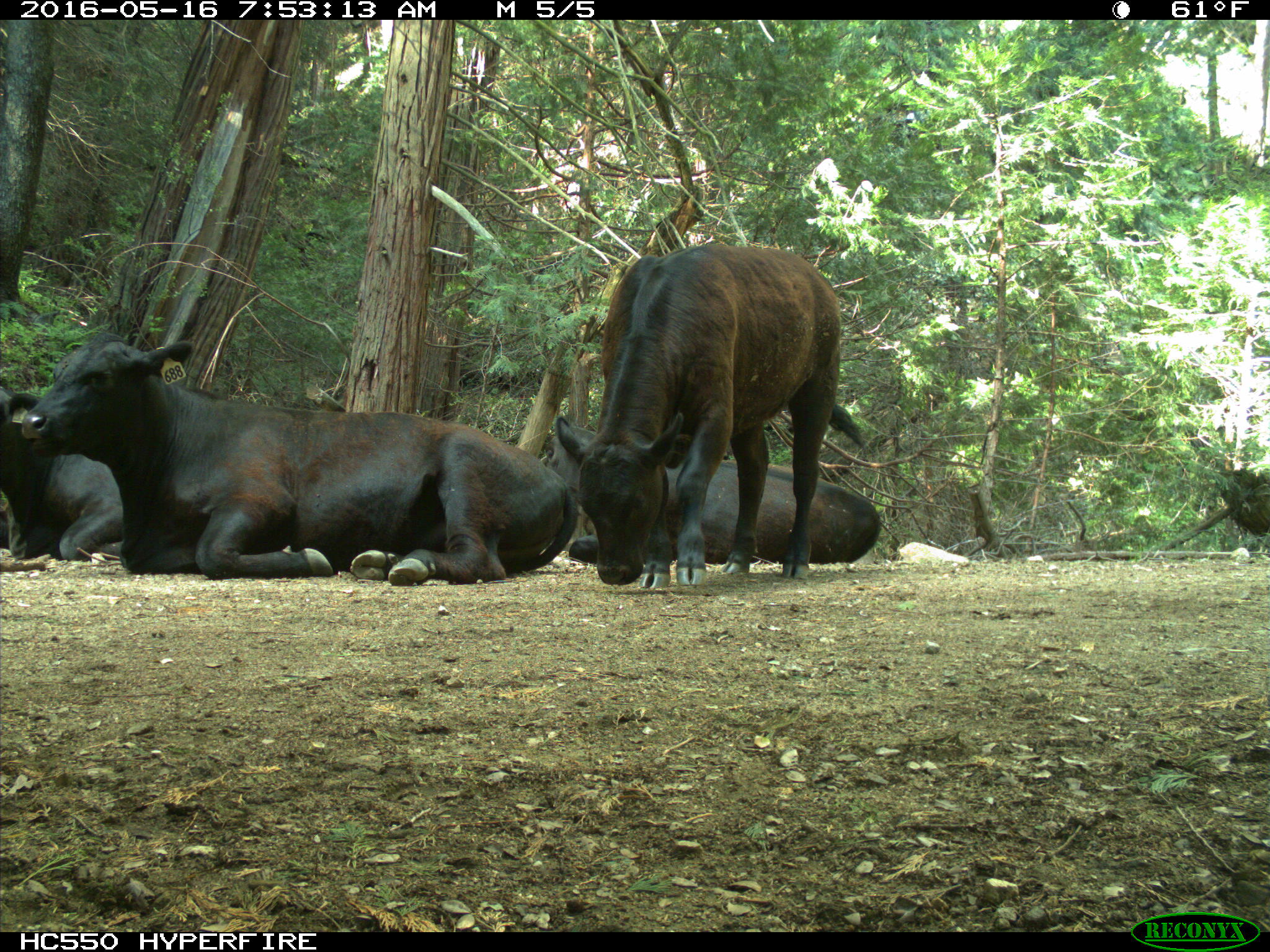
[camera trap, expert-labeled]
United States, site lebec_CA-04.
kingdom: Animalia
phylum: Chordata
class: Mammalia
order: Artiodactyla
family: Bovidae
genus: Bos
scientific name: Bos taurus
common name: domestic cow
Bos taurus (domestic cow).